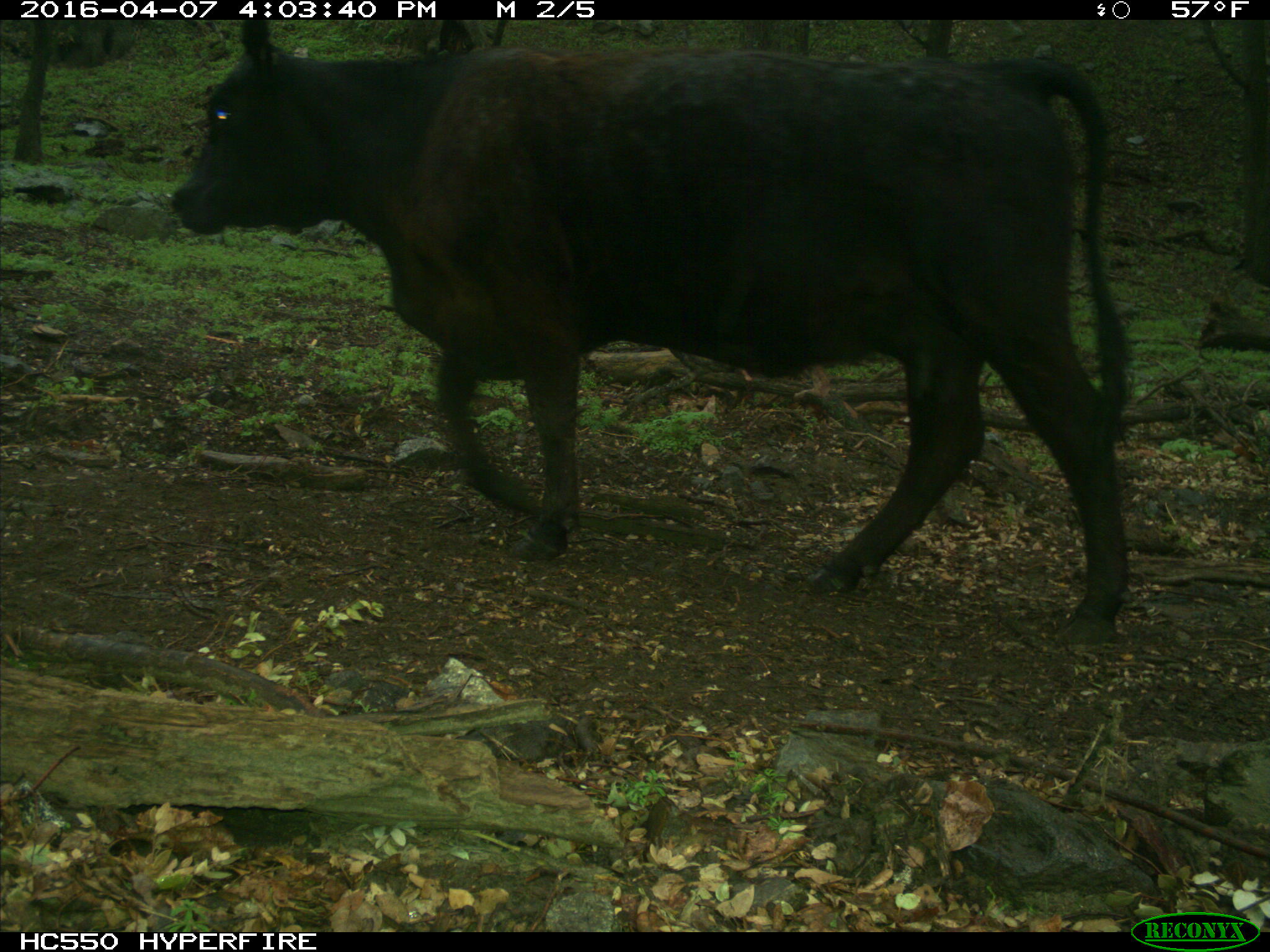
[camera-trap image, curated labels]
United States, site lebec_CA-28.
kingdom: Animalia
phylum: Chordata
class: Mammalia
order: Artiodactyla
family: Bovidae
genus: Bos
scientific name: Bos taurus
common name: domestic cow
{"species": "Bos taurus (domestic cow)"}